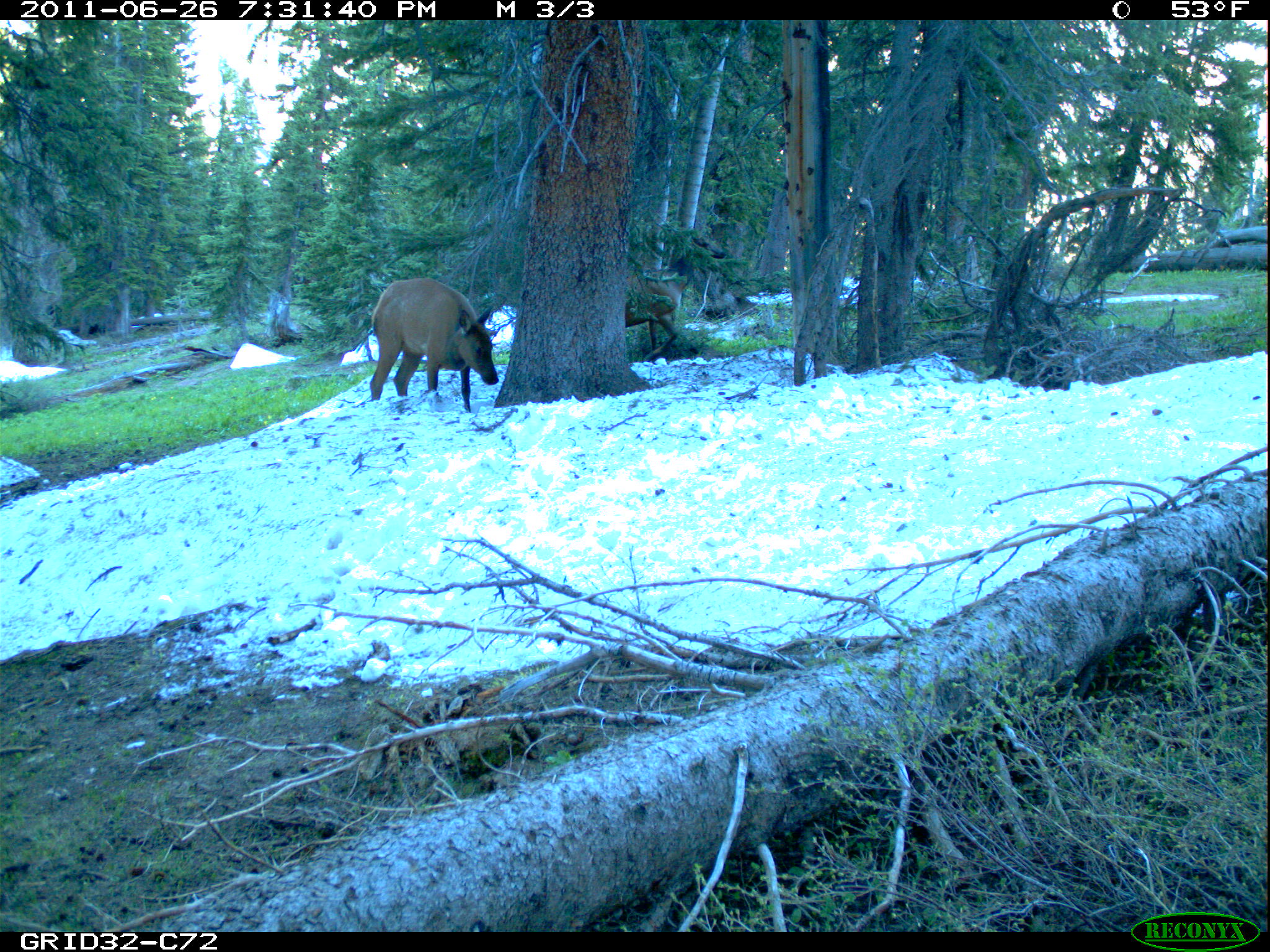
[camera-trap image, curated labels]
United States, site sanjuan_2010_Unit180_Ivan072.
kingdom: Animalia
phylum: Chordata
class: Mammalia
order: Artiodactyla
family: Cervidae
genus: Cervus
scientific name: Cervus elaphus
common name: red deer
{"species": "Cervus elaphus (red deer)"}